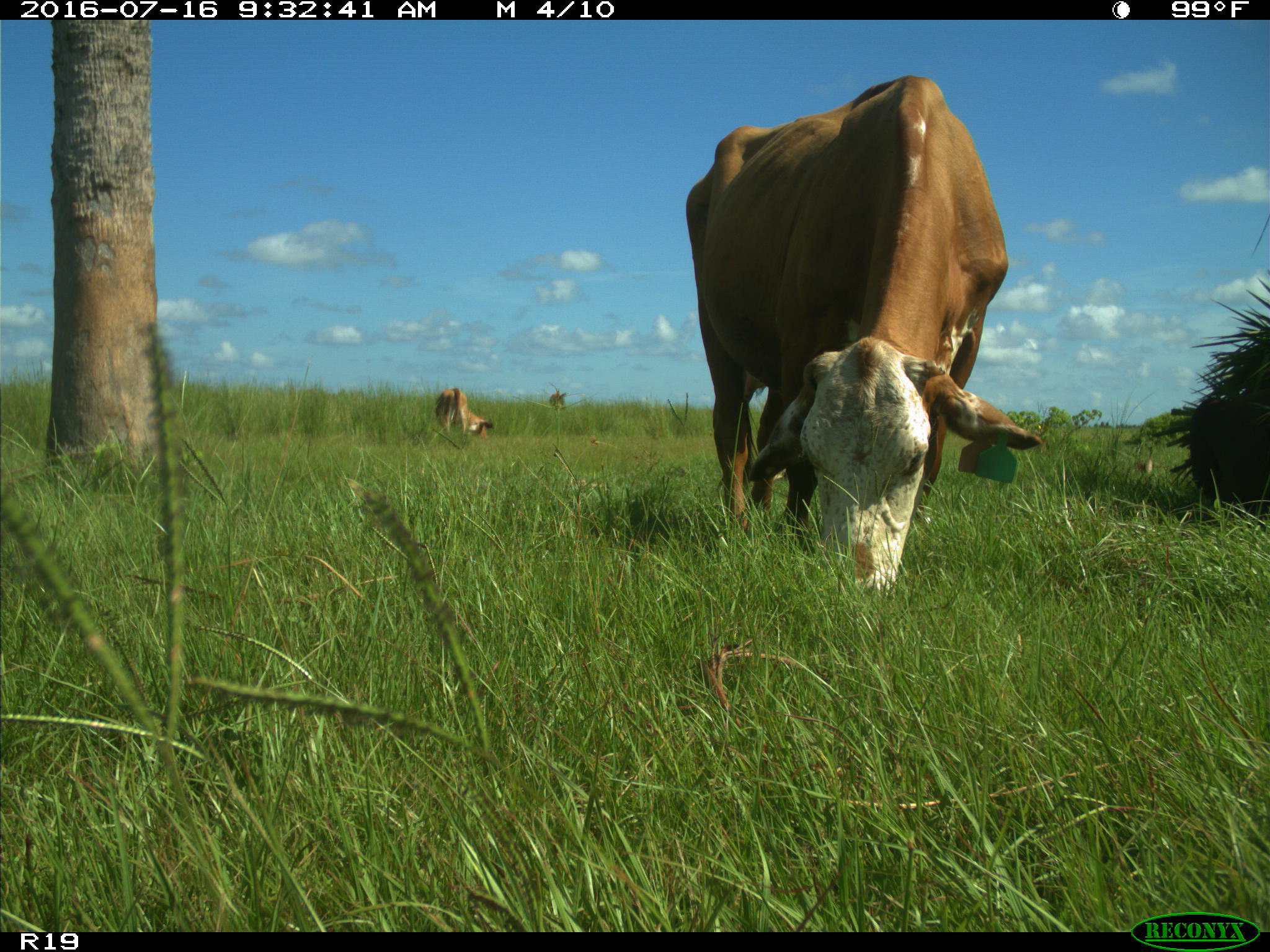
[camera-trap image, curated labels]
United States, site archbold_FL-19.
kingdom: Animalia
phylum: Chordata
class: Mammalia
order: Artiodactyla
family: Bovidae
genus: Bos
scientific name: Bos taurus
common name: domestic cow